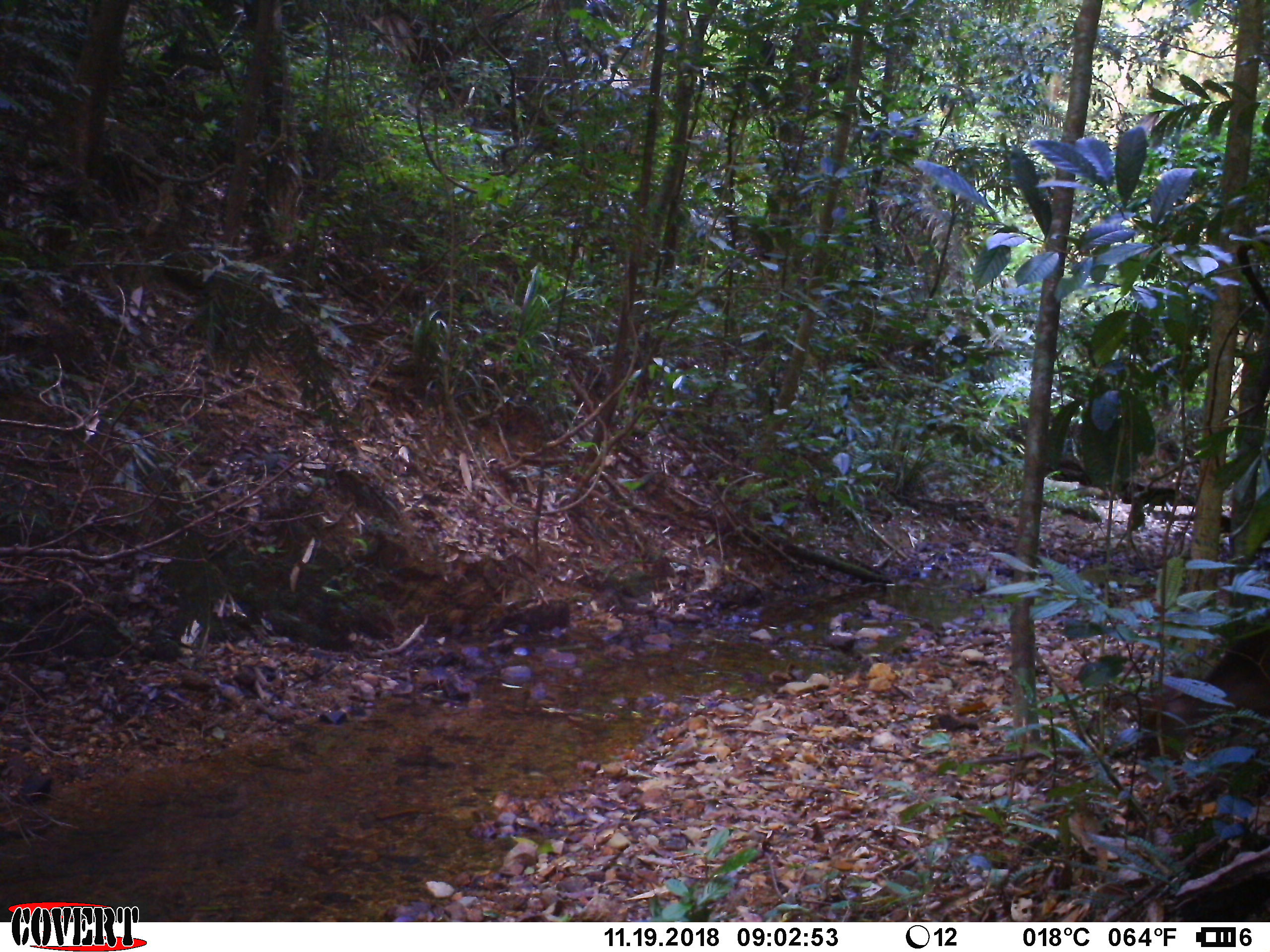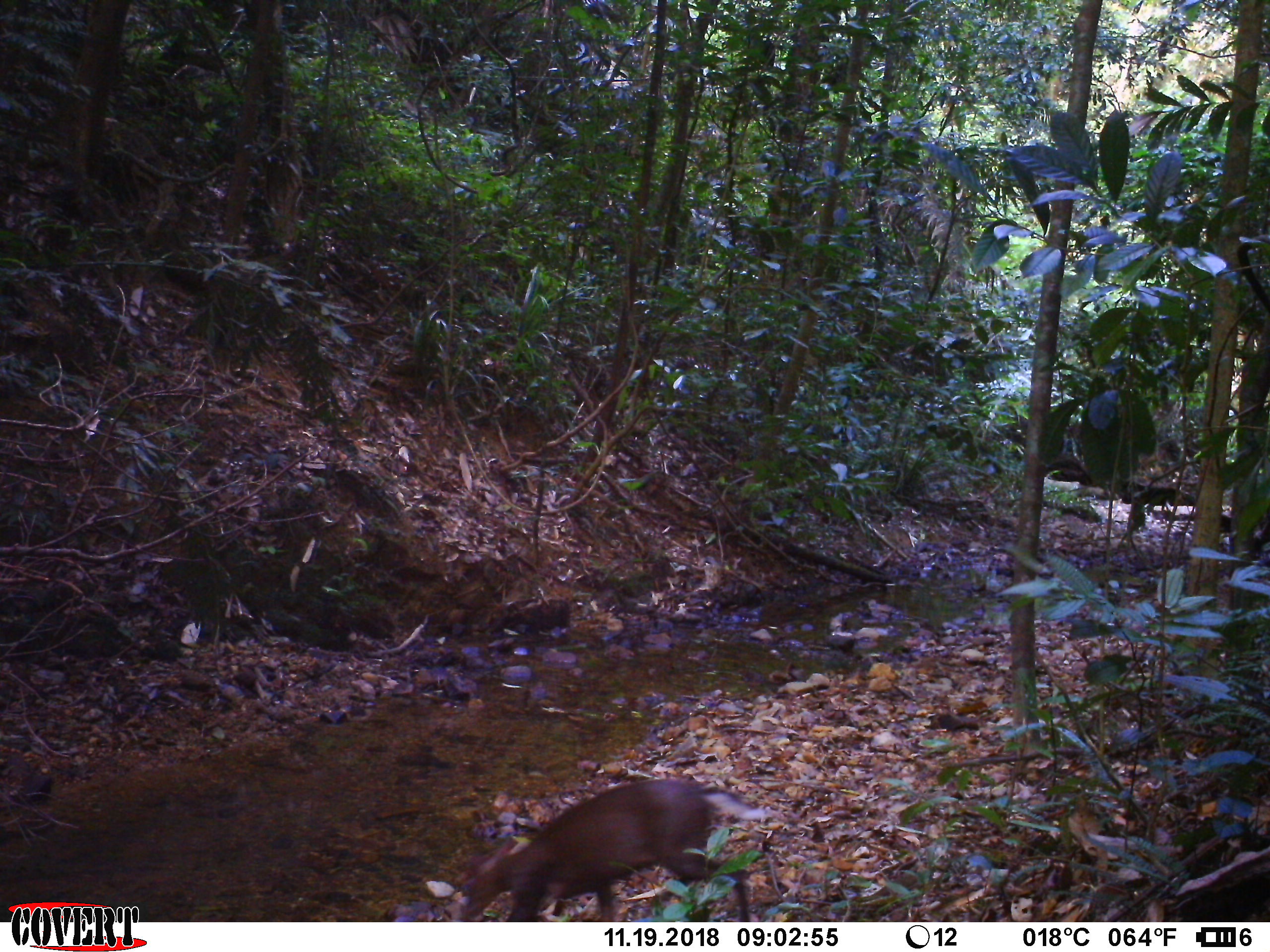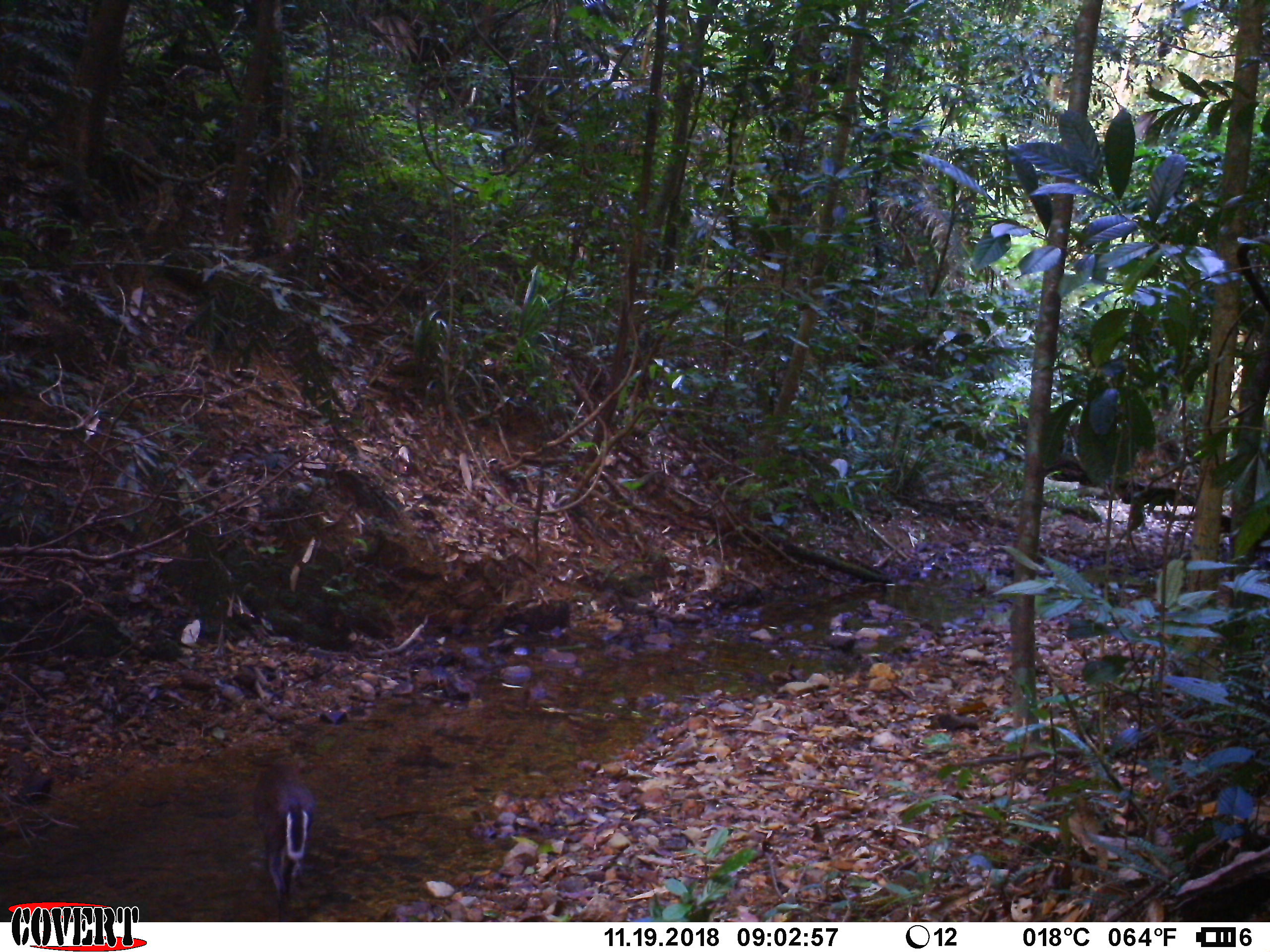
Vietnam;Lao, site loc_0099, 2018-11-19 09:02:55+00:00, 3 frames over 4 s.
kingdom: Animalia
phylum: Chordata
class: Mammalia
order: Artiodactyla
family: Cervidae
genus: Muntiacus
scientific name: Muntiacus rooseveltorum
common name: roosevelt's muntjac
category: roosevelts muntjac group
Roosevelts muntjac group (roosevelt's muntjac) (Muntiacus rooseveltorum). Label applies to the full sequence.